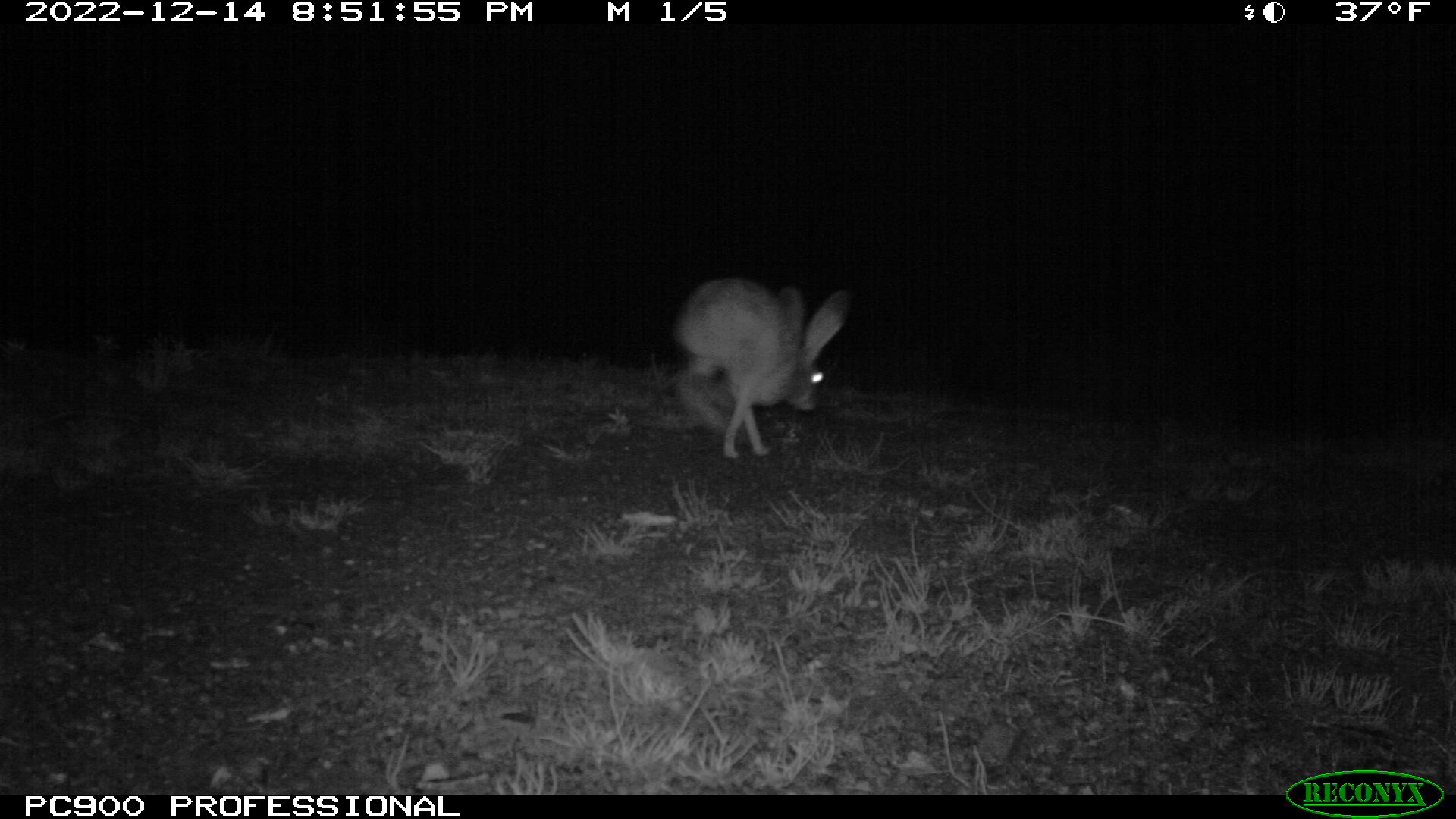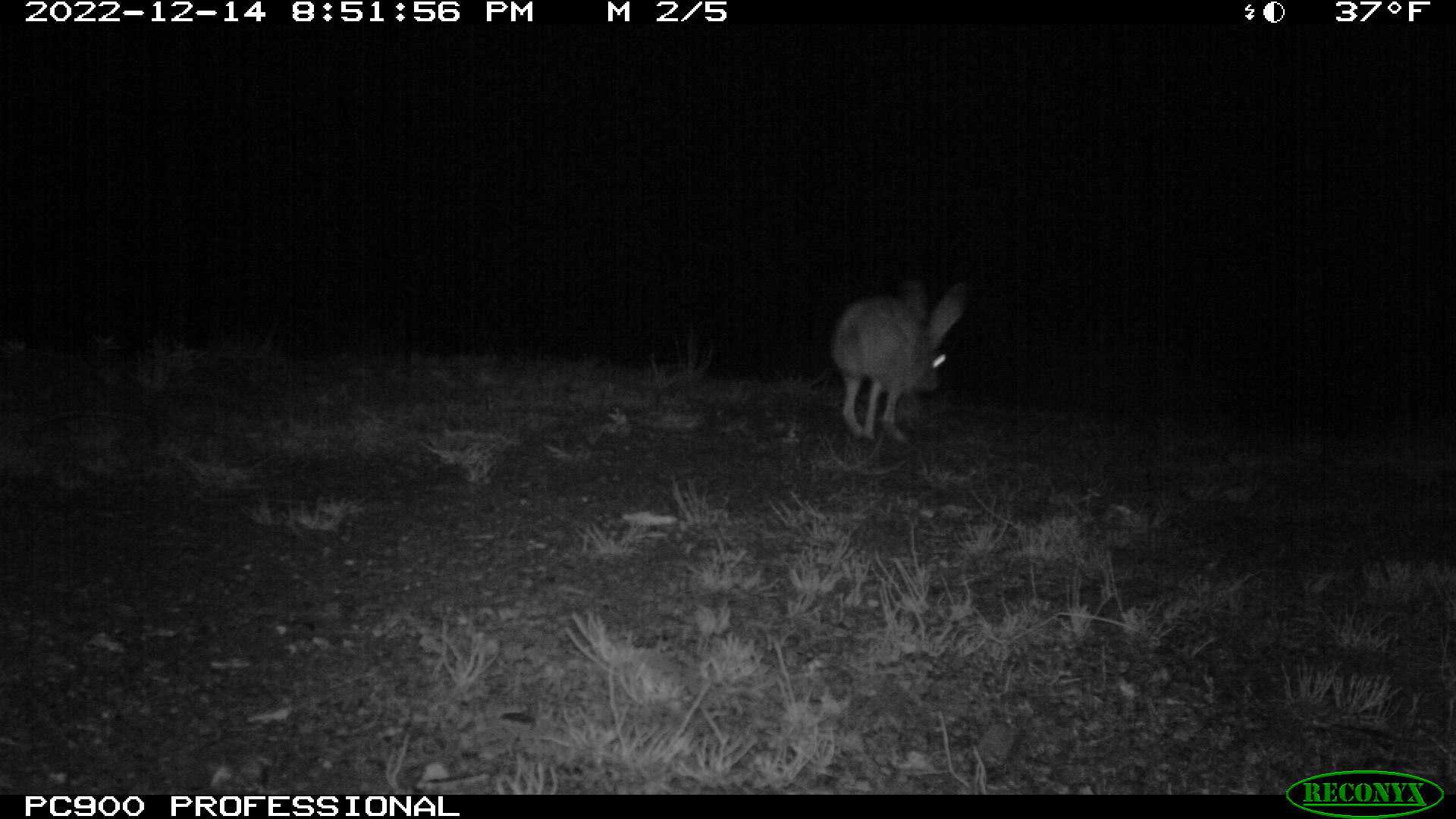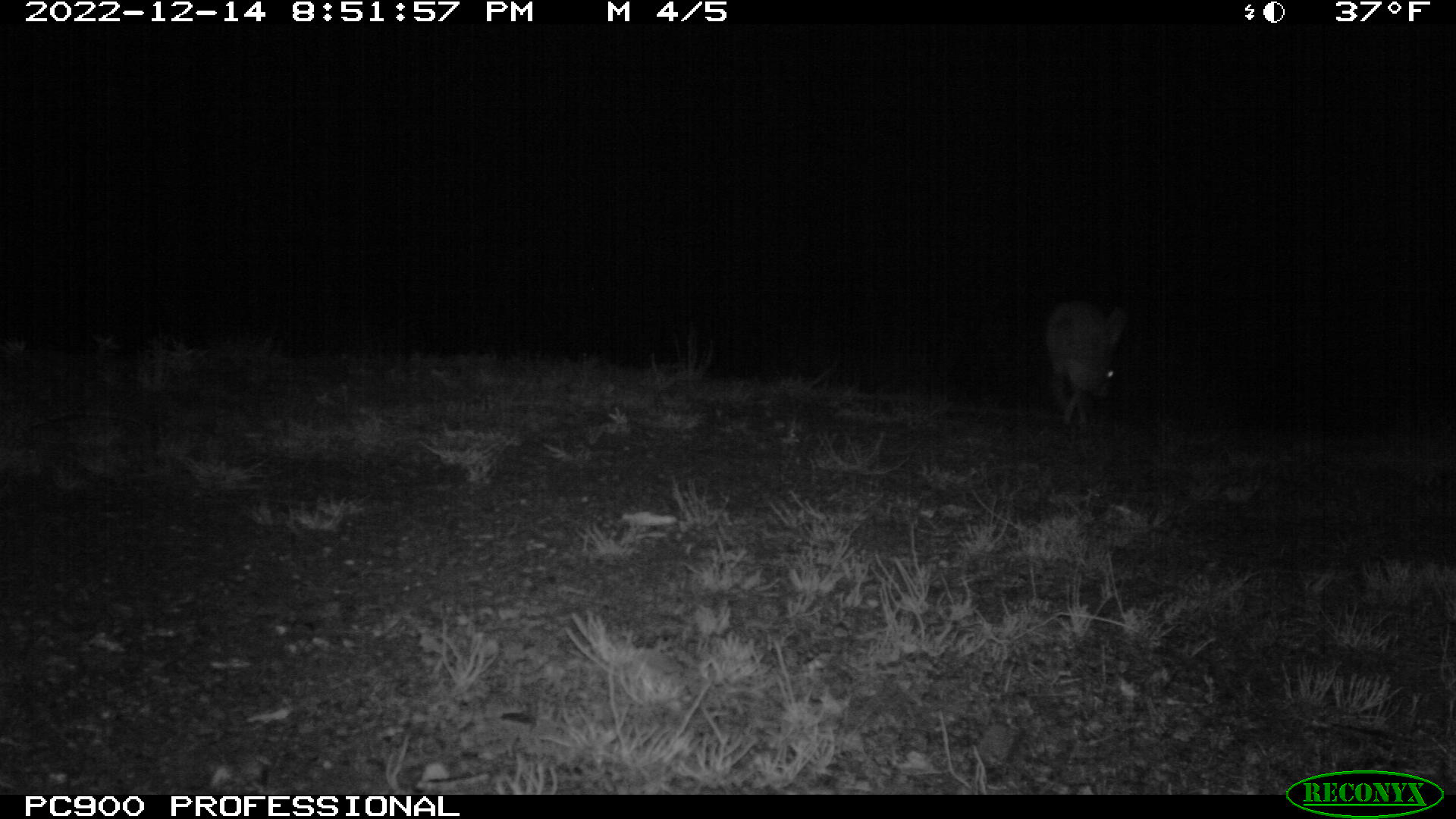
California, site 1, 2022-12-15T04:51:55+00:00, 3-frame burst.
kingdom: Animalia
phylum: Chordata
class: Mammalia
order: Lagomorpha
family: Leporidae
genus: Lepus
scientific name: Lepus californicus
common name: black-tailed jackrabbit